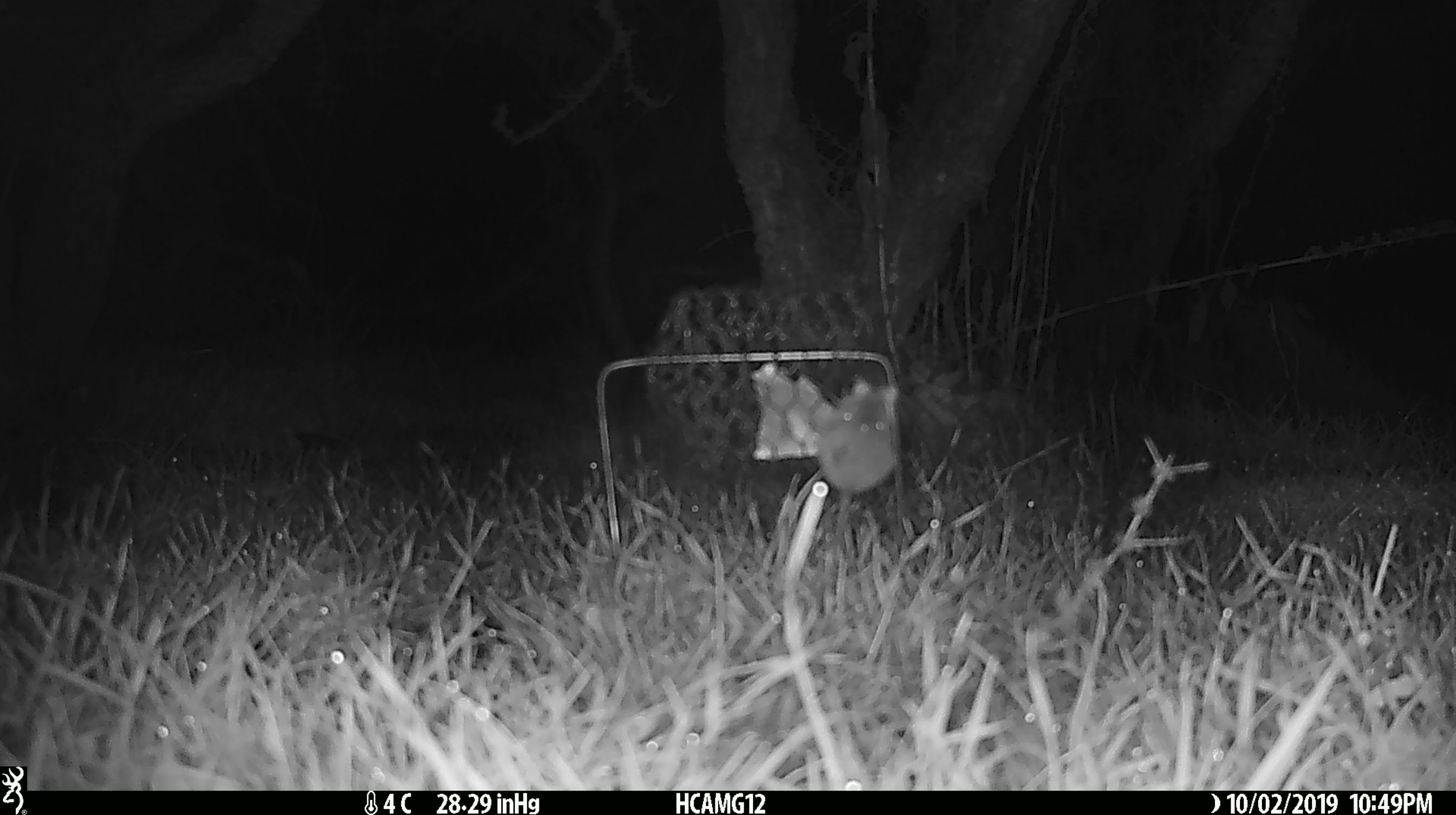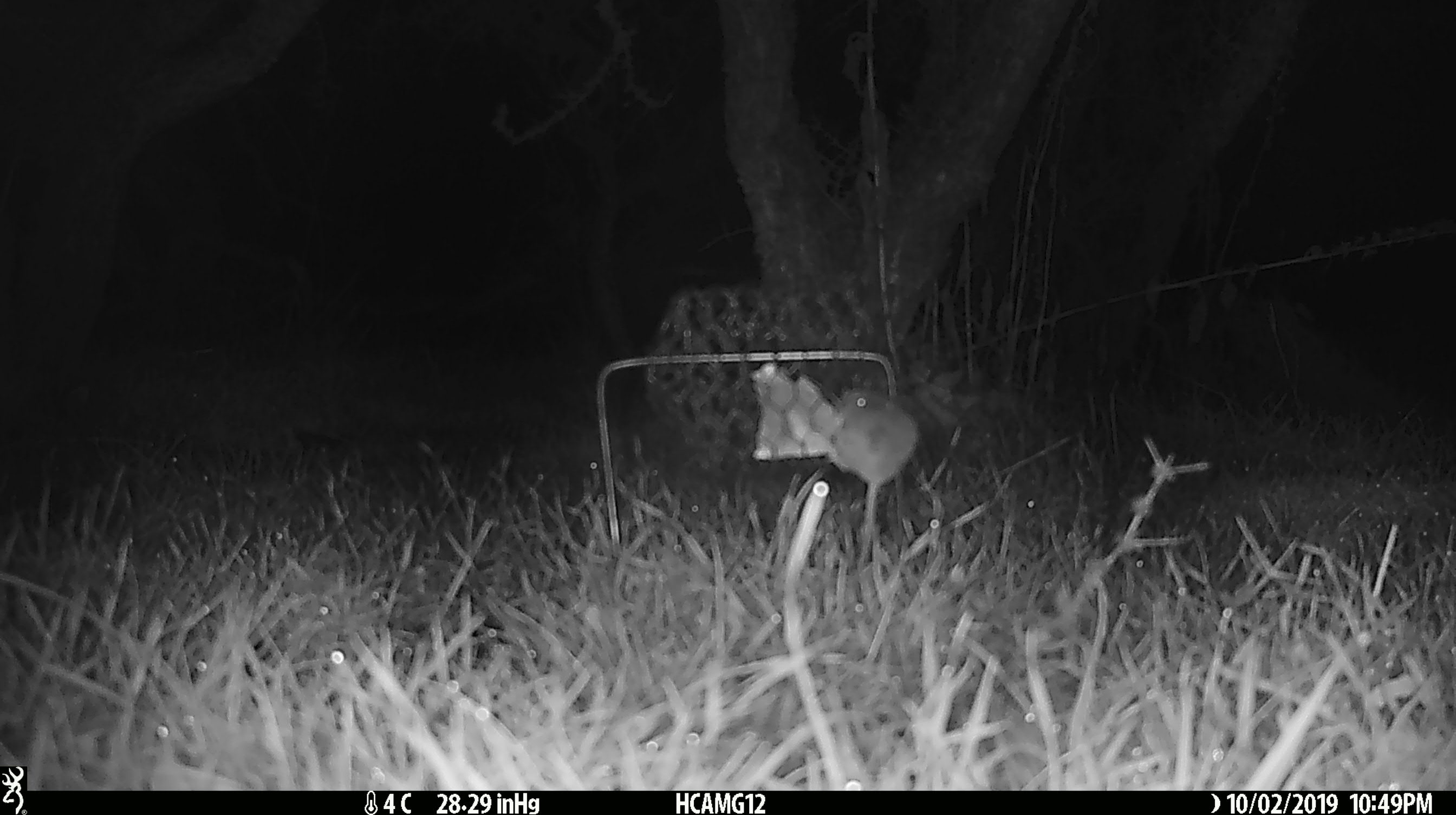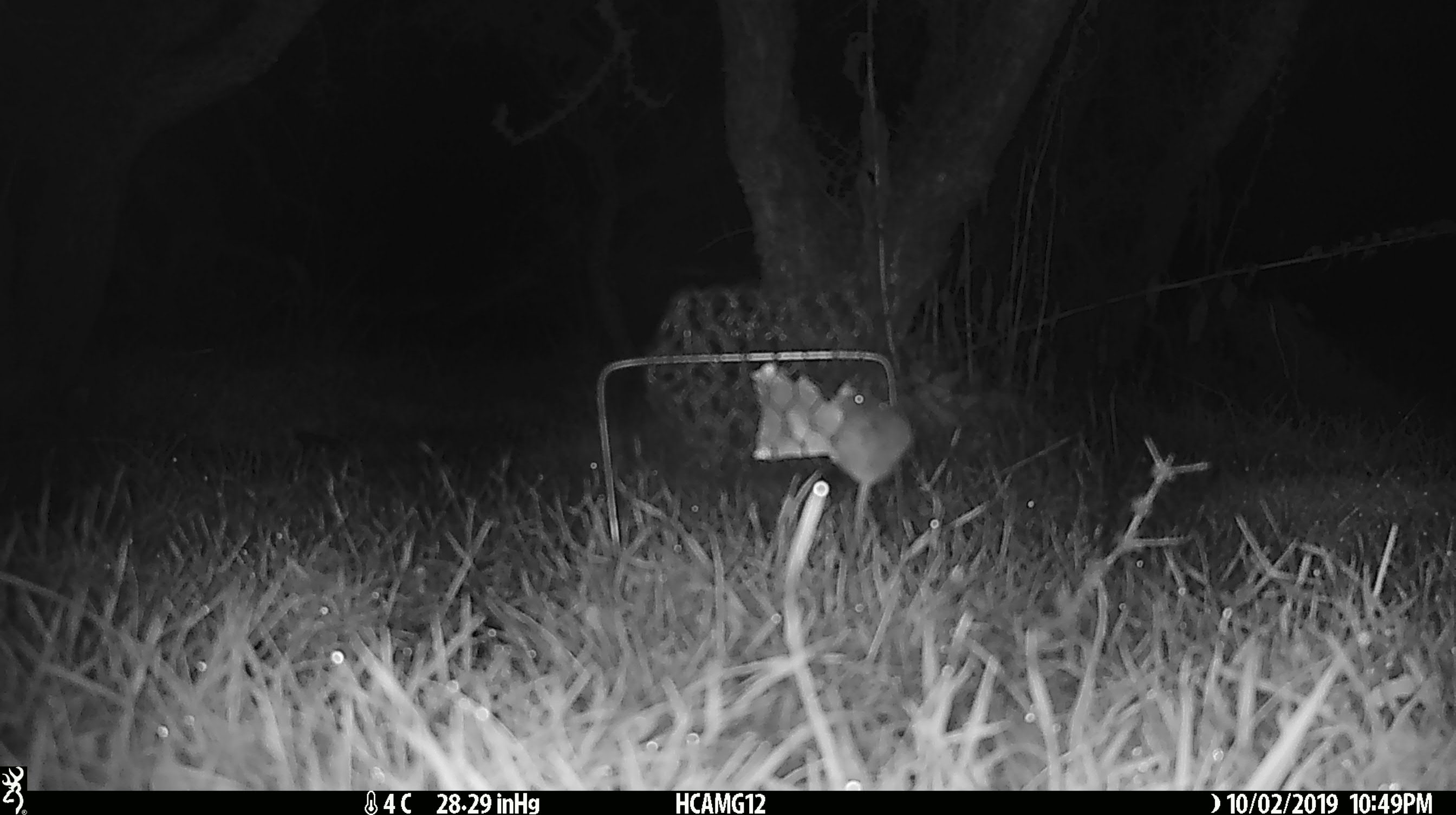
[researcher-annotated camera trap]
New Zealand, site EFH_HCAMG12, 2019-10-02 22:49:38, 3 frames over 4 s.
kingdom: Animalia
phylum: Chordata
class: Mammalia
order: Rodentia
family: Muridae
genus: Mus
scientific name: Mus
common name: mouse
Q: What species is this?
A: Mouse (Mus).